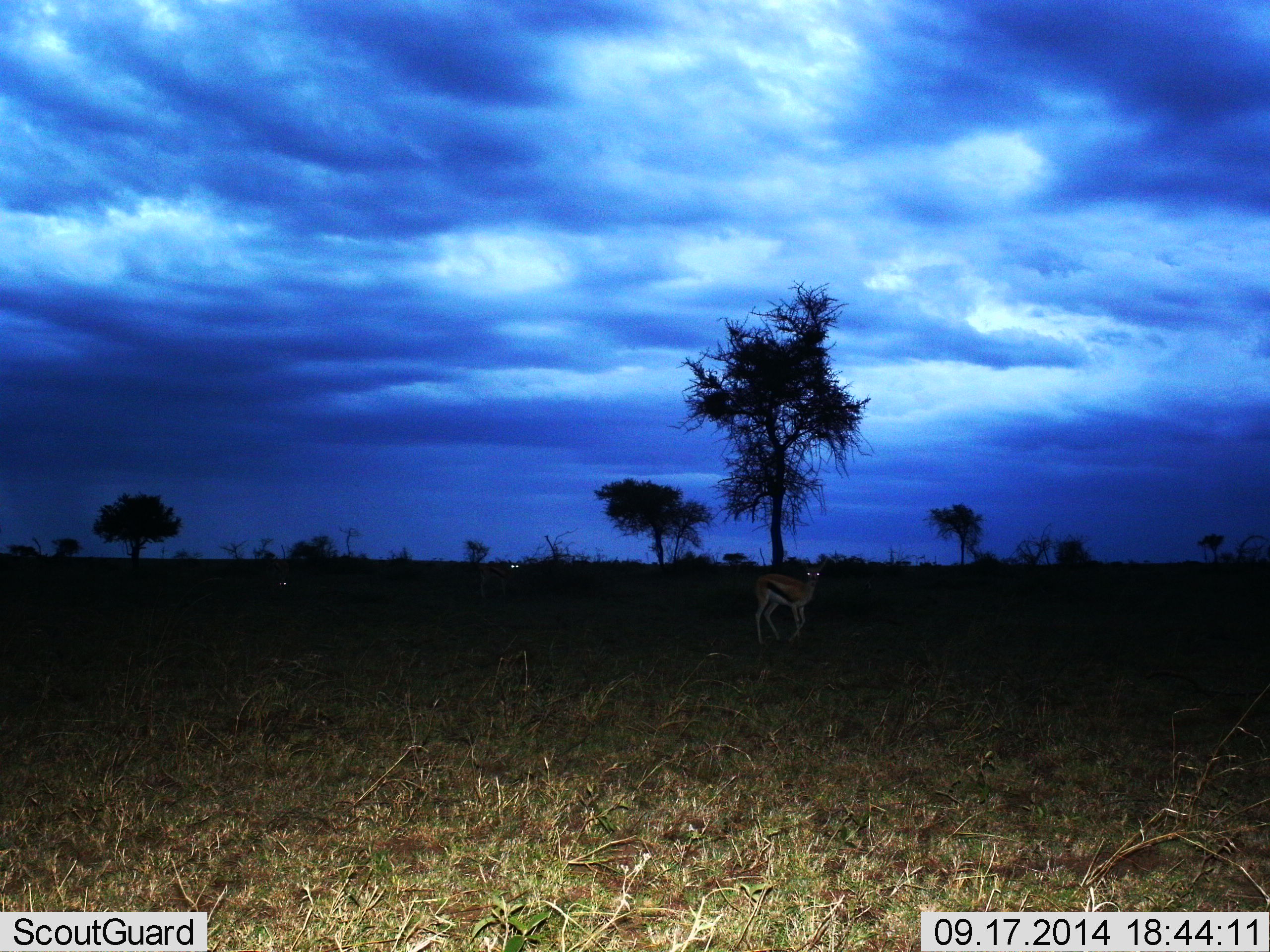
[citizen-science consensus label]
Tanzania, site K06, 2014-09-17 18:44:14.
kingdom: Animalia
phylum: Chordata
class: Mammalia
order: Artiodactyla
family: Bovidae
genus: Eudorcas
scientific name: Eudorcas thomsonii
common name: thomson's gazelle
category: gazellethomsons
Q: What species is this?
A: Gazellethomsons (thomson's gazelle) (Eudorcas thomsonii).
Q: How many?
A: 1.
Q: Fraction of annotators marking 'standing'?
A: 100%.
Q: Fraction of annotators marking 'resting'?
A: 0%.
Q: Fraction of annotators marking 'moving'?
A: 10%.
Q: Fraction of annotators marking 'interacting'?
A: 0%.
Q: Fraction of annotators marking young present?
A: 0%.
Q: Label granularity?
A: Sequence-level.